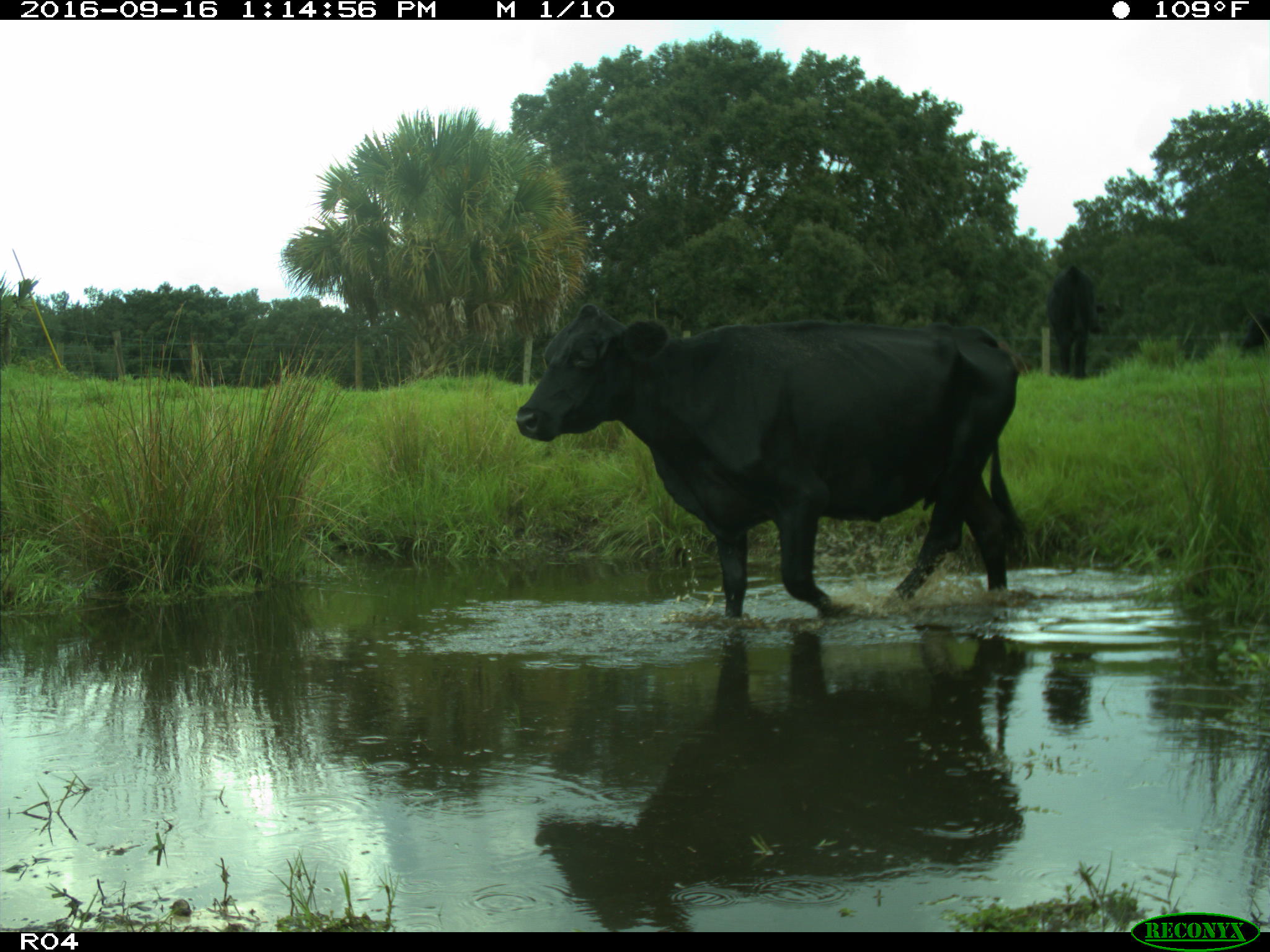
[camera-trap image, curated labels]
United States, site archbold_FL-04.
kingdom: Animalia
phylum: Chordata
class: Mammalia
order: Artiodactyla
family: Bovidae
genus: Bos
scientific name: Bos taurus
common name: domestic cow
Bos taurus (domestic cow).